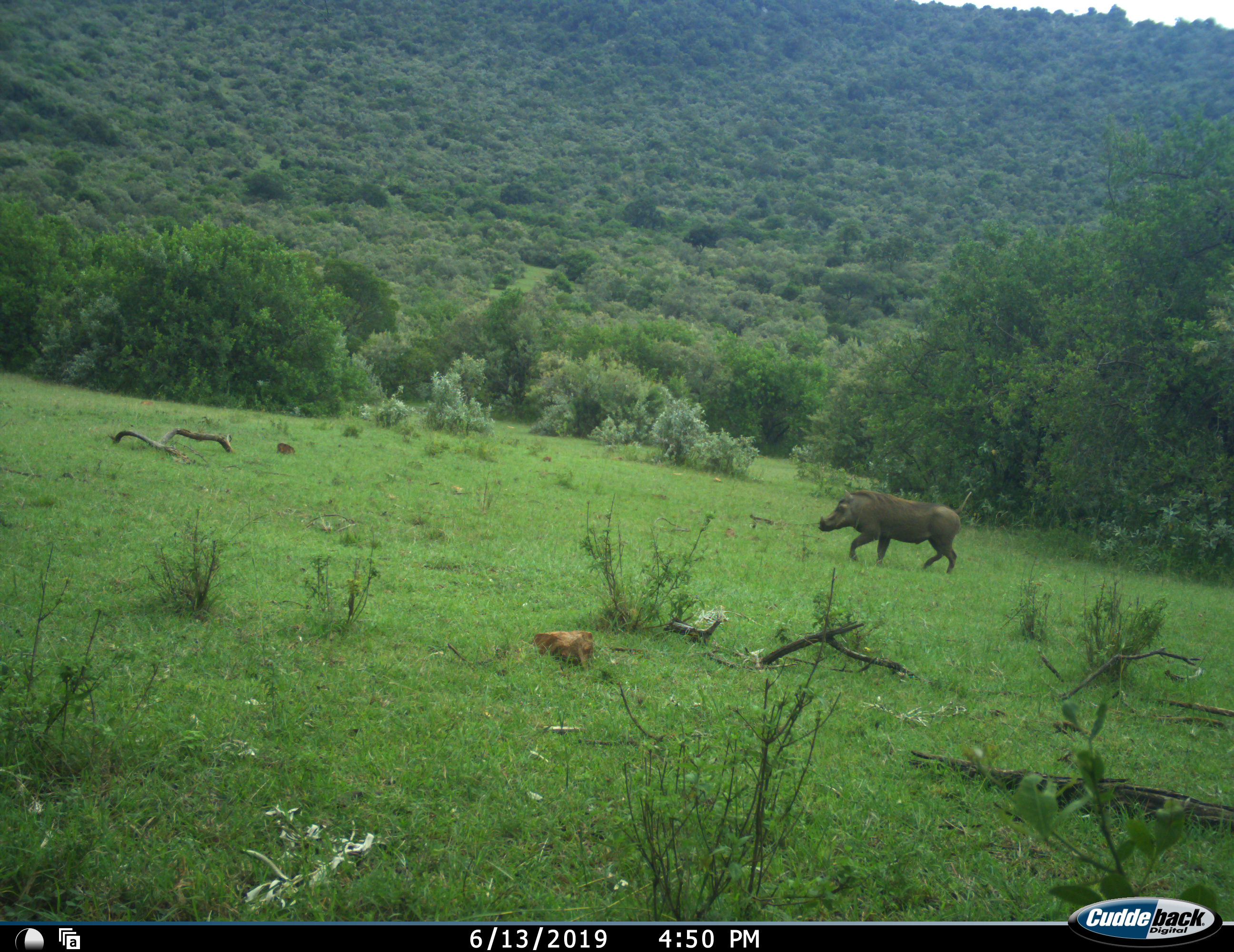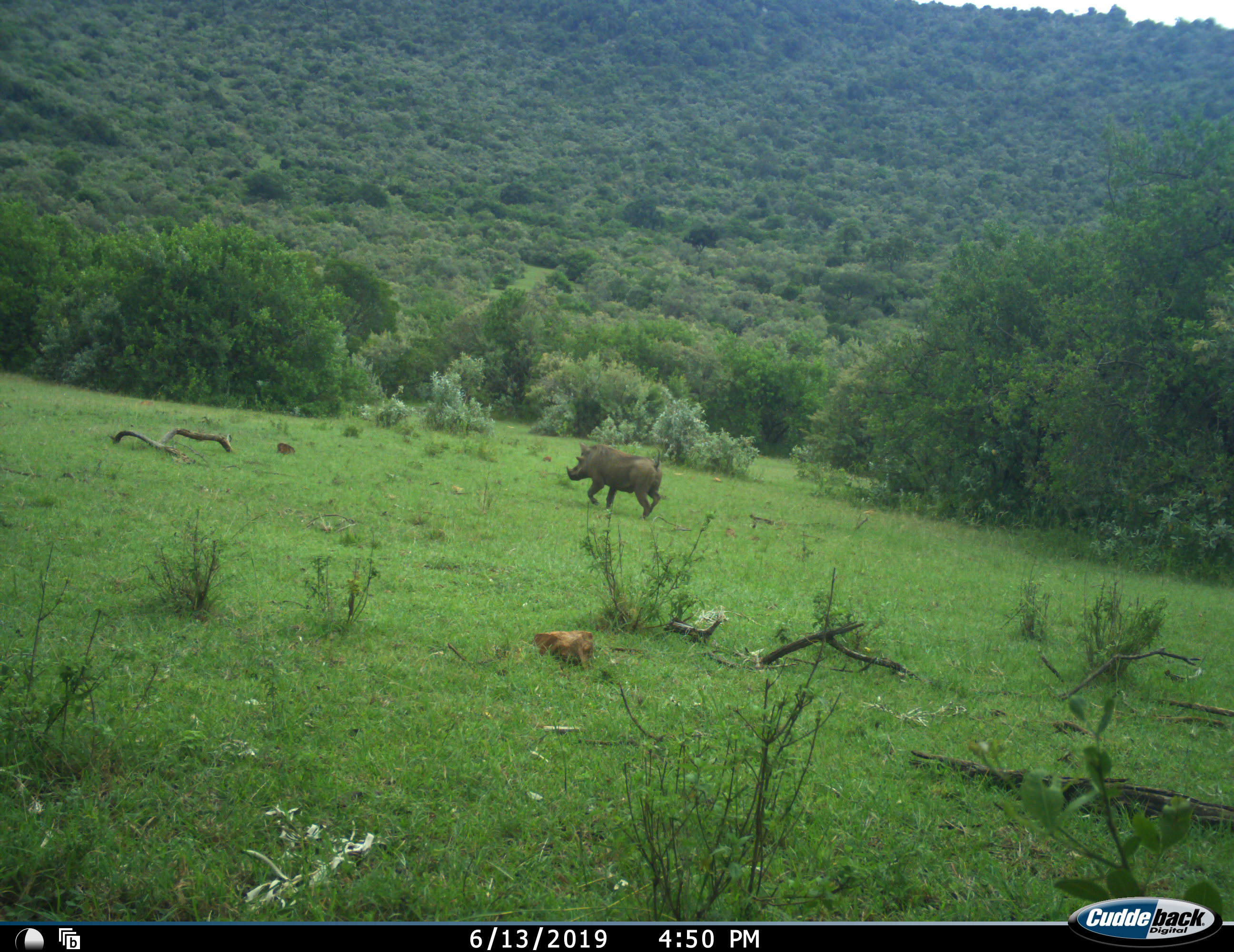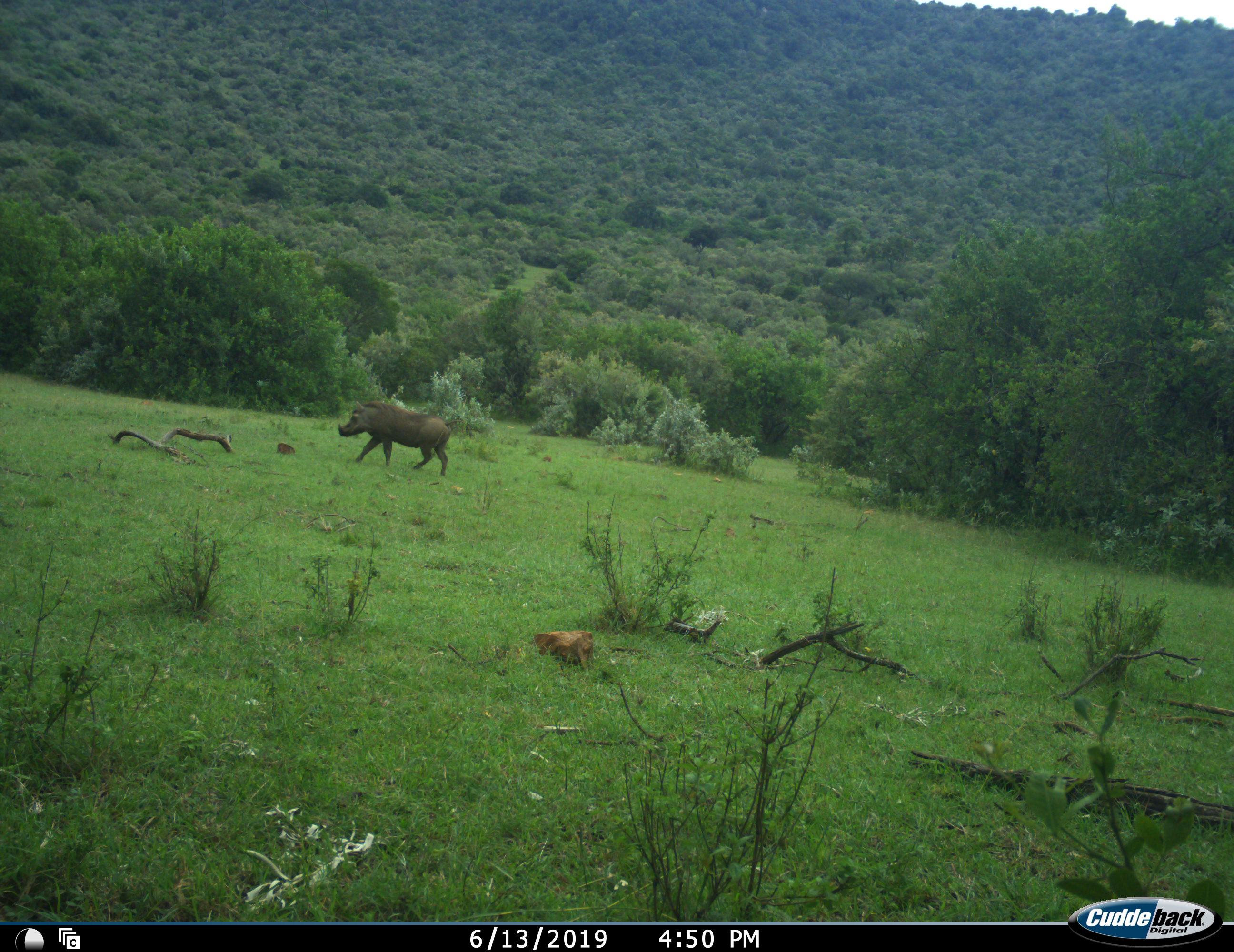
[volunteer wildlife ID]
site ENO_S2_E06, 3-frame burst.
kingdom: Animalia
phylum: Chordata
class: Mammalia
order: Artiodactyla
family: Suidae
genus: Phacochoerus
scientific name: Phacochoerus africanus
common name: warthog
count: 1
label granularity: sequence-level